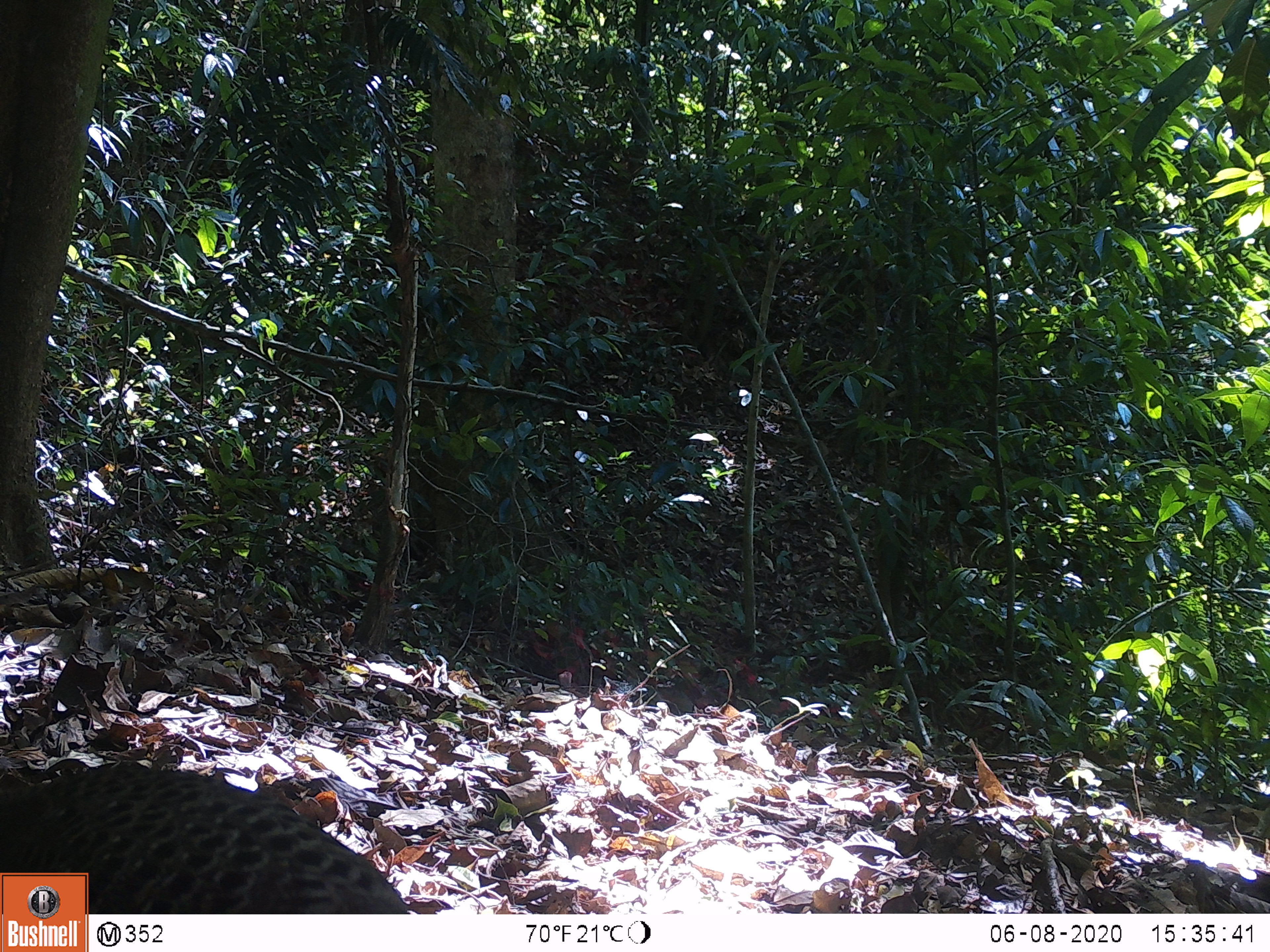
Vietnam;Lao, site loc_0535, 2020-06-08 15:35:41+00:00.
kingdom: Animalia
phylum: Chordata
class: Aves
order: Galliformes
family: Phasianidae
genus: Polyplectron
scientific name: Polyplectron bicalcaratum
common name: gray peacock-pheasant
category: grey peacock pheasant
Grey peacock pheasant (gray peacock-pheasant) (Polyplectron bicalcaratum). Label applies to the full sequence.